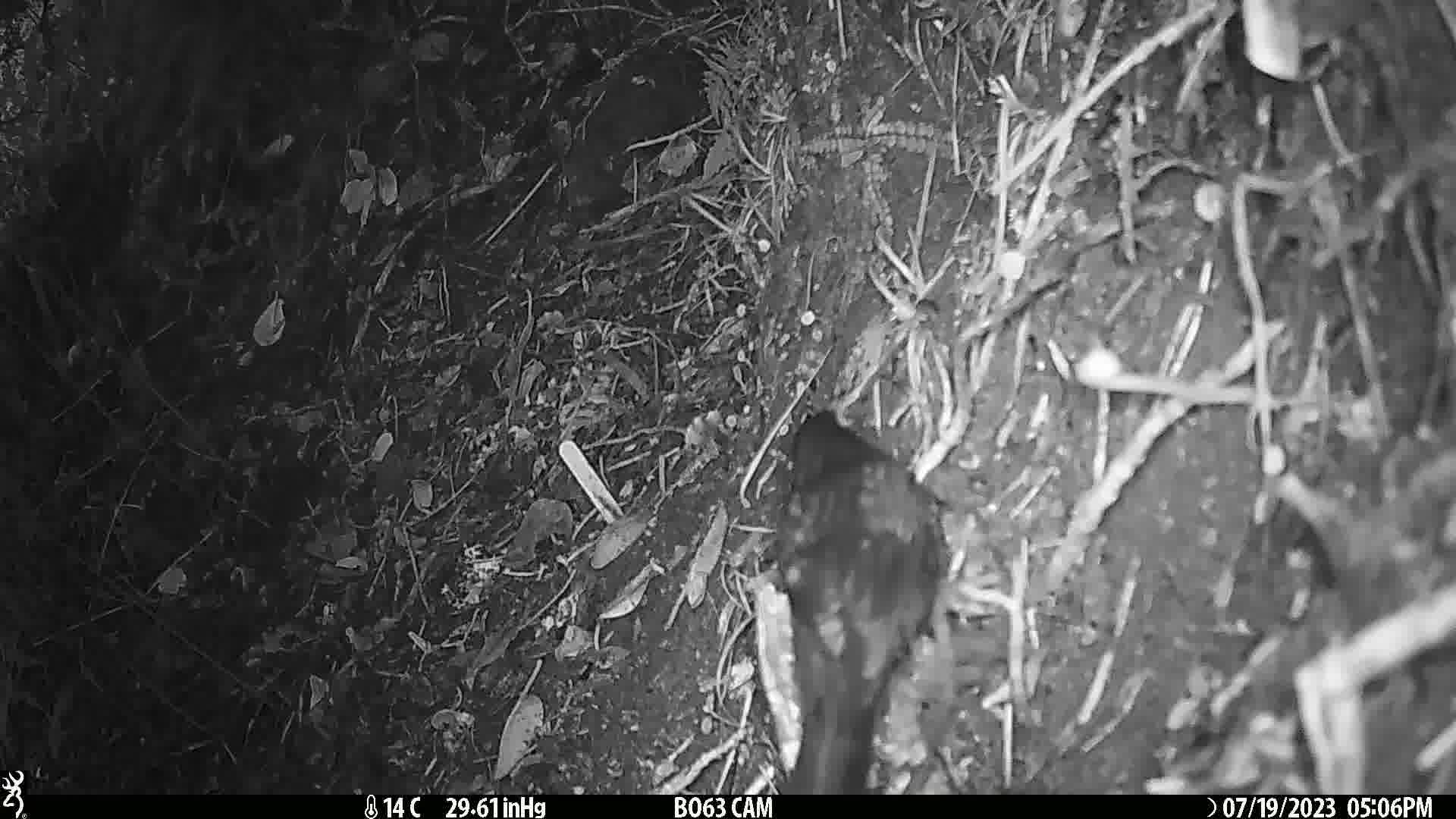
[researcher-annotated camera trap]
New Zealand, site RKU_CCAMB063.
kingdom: Animalia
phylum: Chordata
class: Aves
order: Passeriformes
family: Turdidae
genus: Turdus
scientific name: Turdus merula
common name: eurasian blackbird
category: blackbird